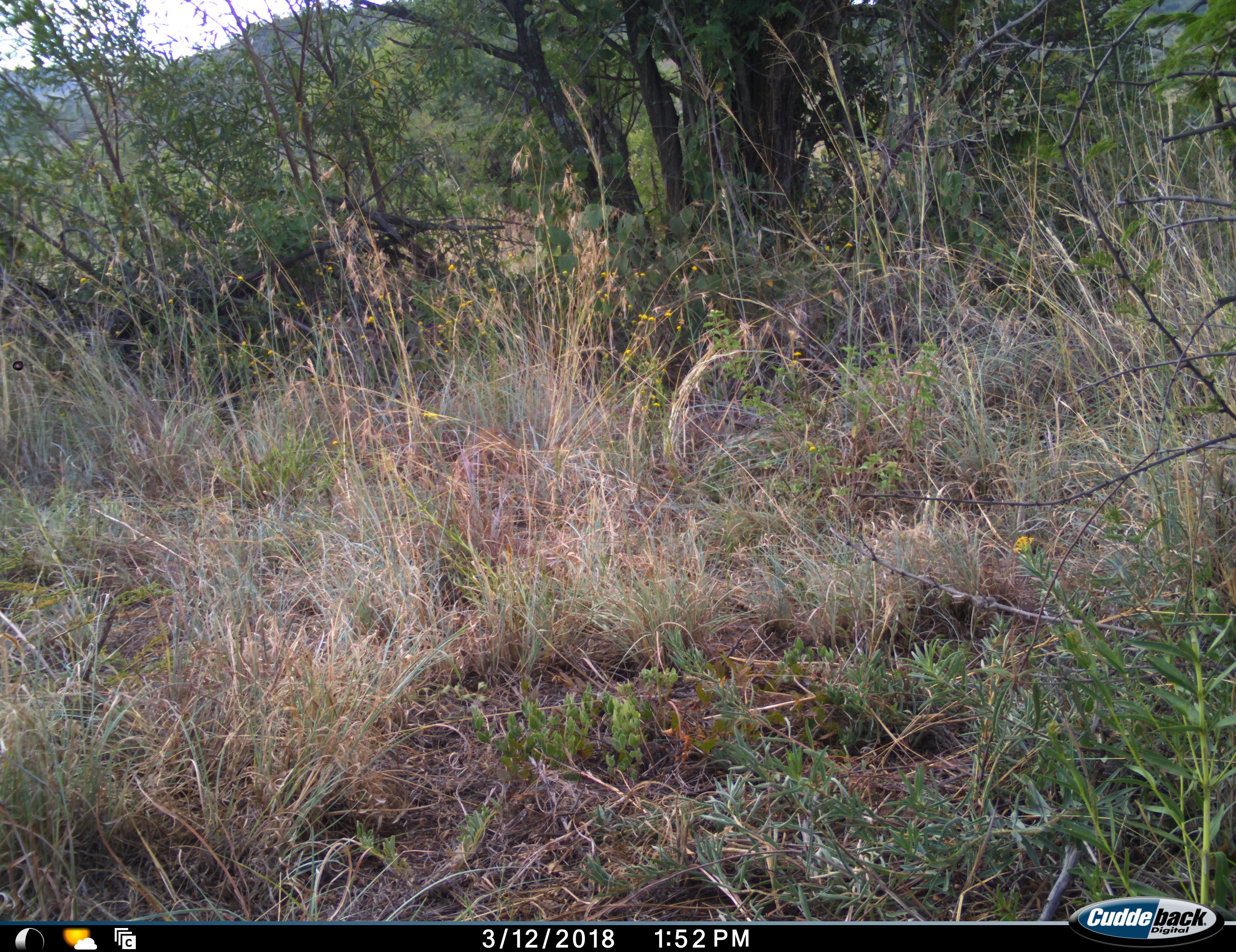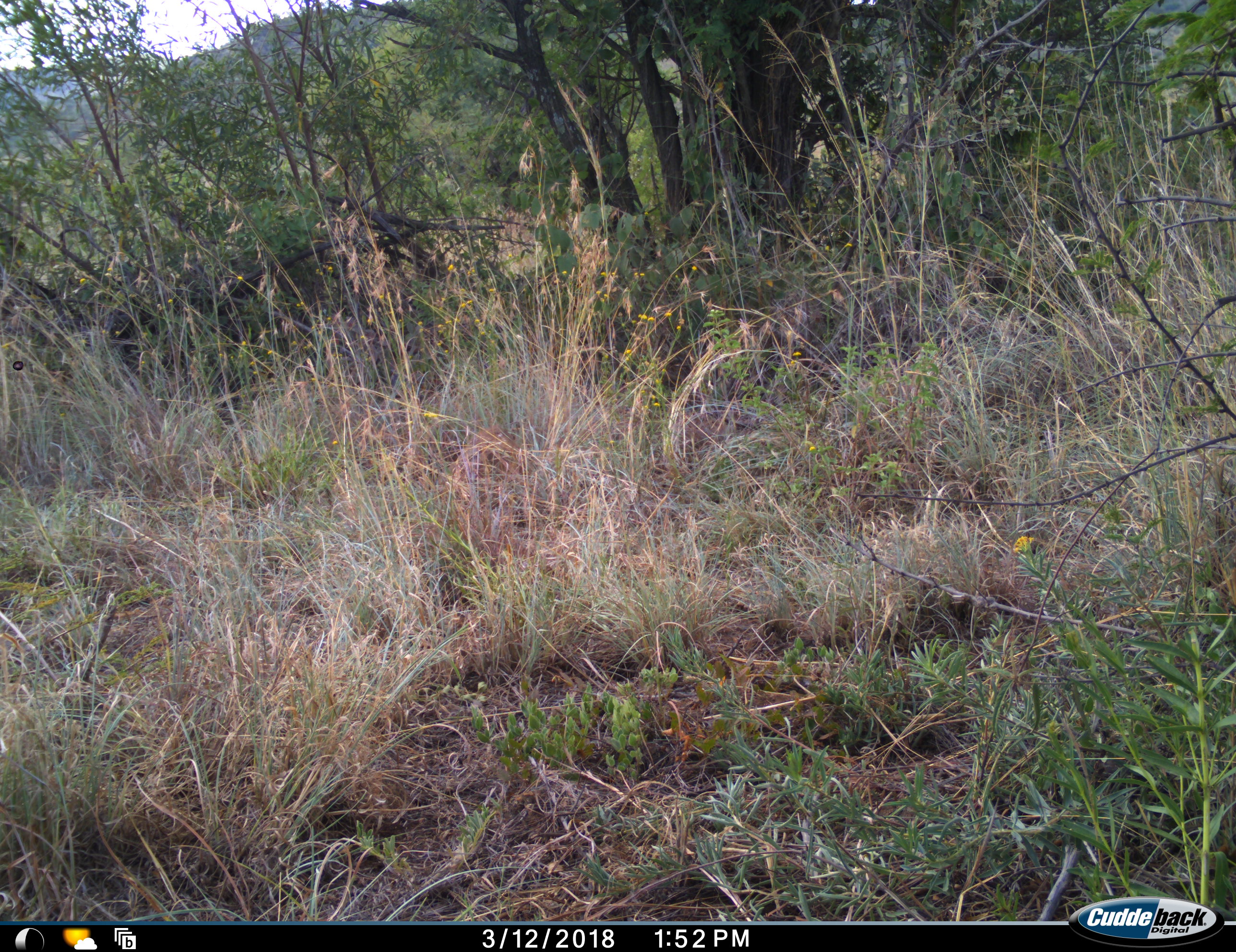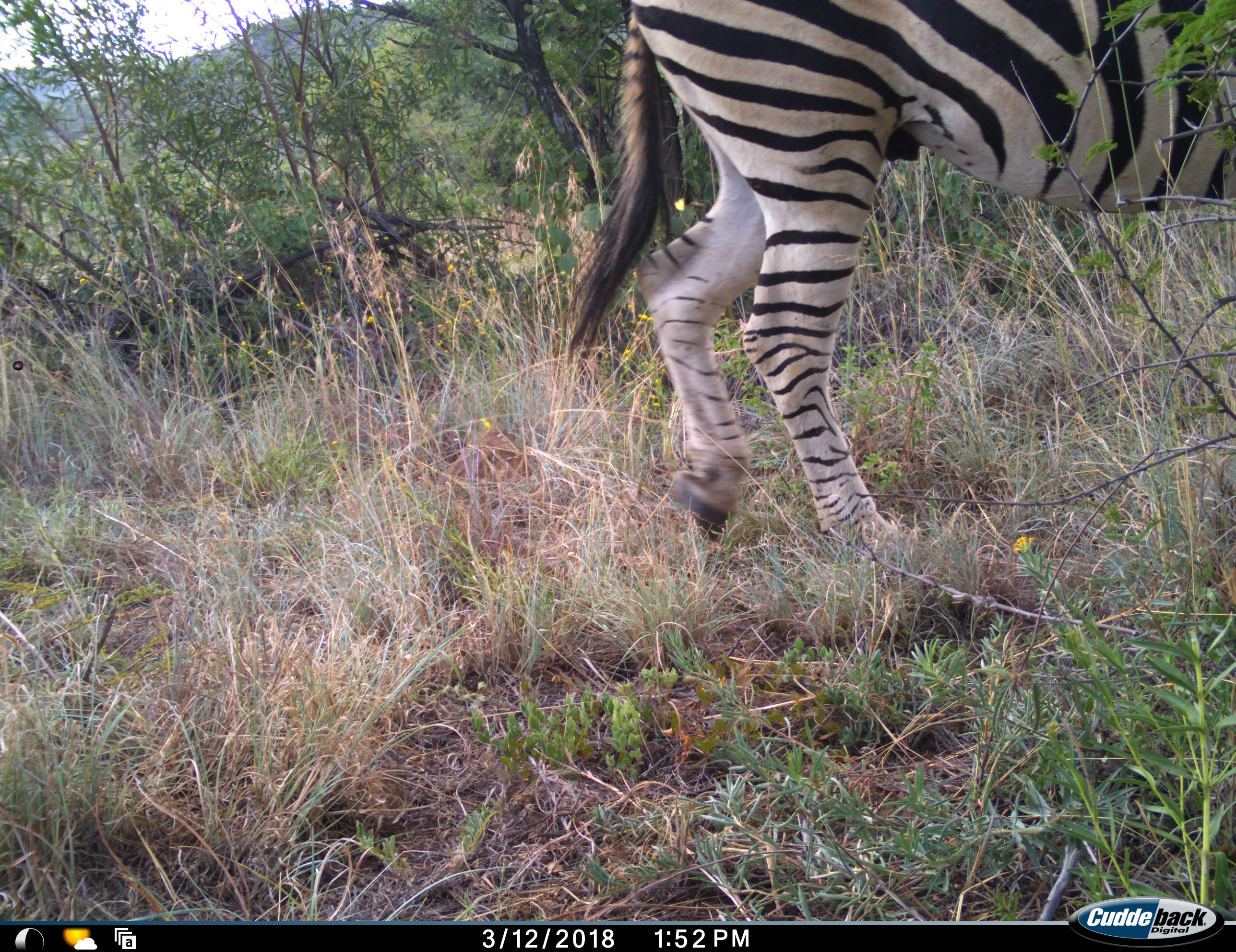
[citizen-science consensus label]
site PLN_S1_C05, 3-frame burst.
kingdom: Animalia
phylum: Chordata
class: Mammalia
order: Perissodactyla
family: Equidae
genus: Equus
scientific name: Equus quagga burchellii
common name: burchell's zebra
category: zebraburchells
Zebraburchells (burchell's zebra) (Equus quagga burchellii), count 1. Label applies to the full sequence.